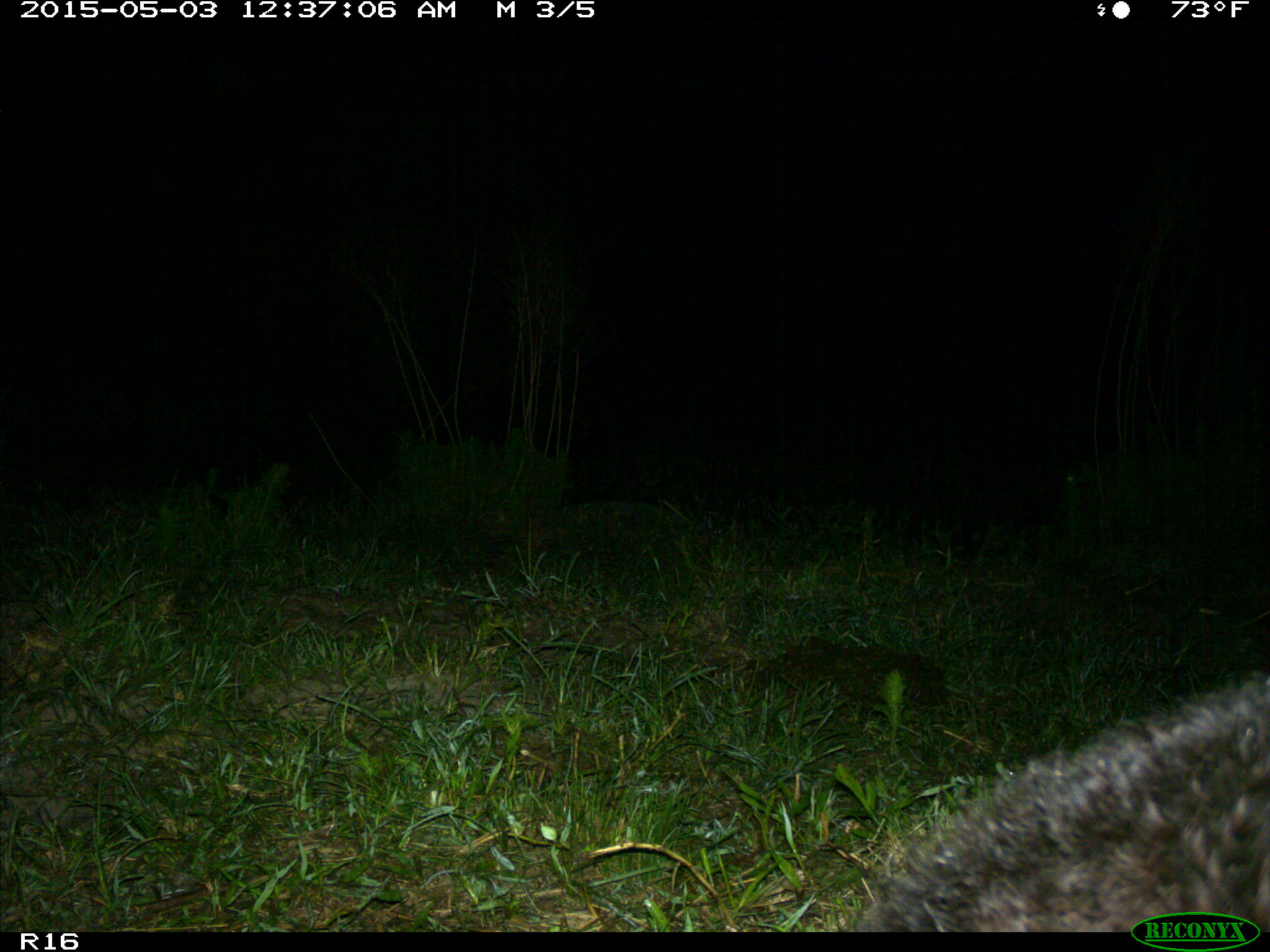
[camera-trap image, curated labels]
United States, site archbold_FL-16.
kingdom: Animalia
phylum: Chordata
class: Mammalia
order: Artiodactyla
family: Bovidae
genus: Bos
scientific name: Bos taurus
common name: domestic cow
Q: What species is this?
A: Bos taurus (domestic cow).